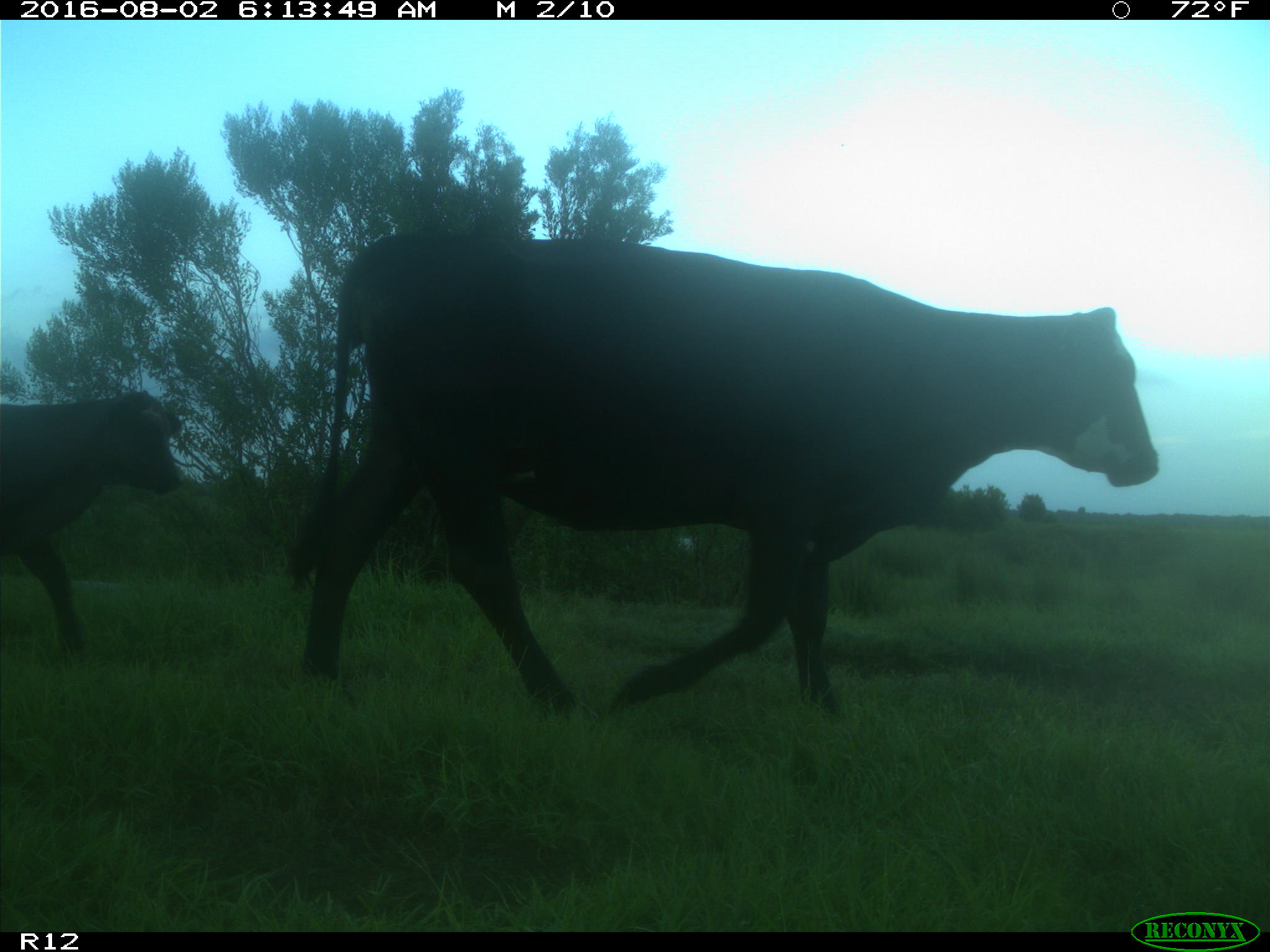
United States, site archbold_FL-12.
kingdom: Animalia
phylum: Chordata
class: Mammalia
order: Artiodactyla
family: Bovidae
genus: Bos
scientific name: Bos taurus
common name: domestic cow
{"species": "Bos taurus (domestic cow)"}